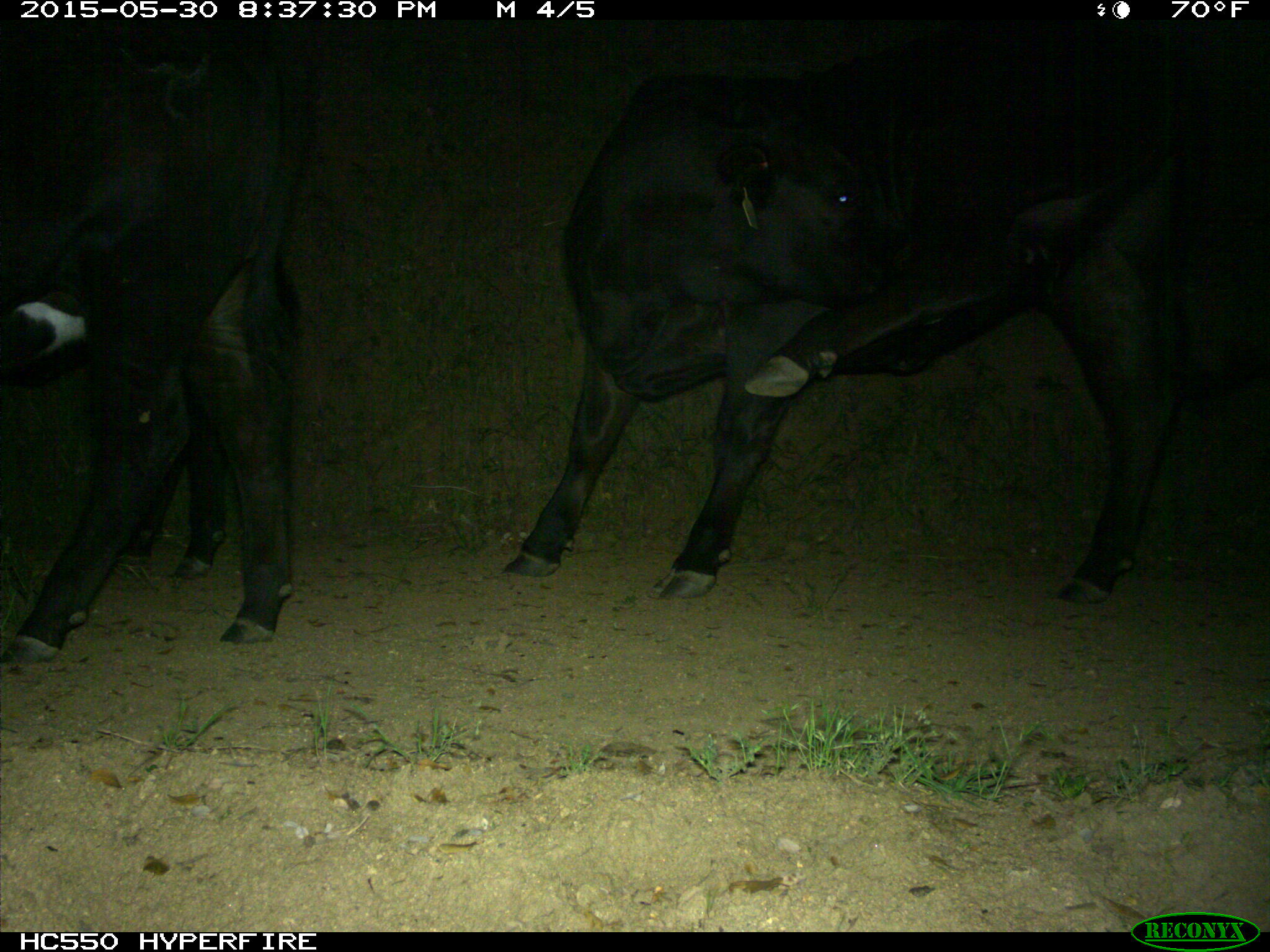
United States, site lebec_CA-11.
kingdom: Animalia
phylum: Chordata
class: Mammalia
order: Artiodactyla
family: Bovidae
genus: Bos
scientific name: Bos taurus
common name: domestic cow